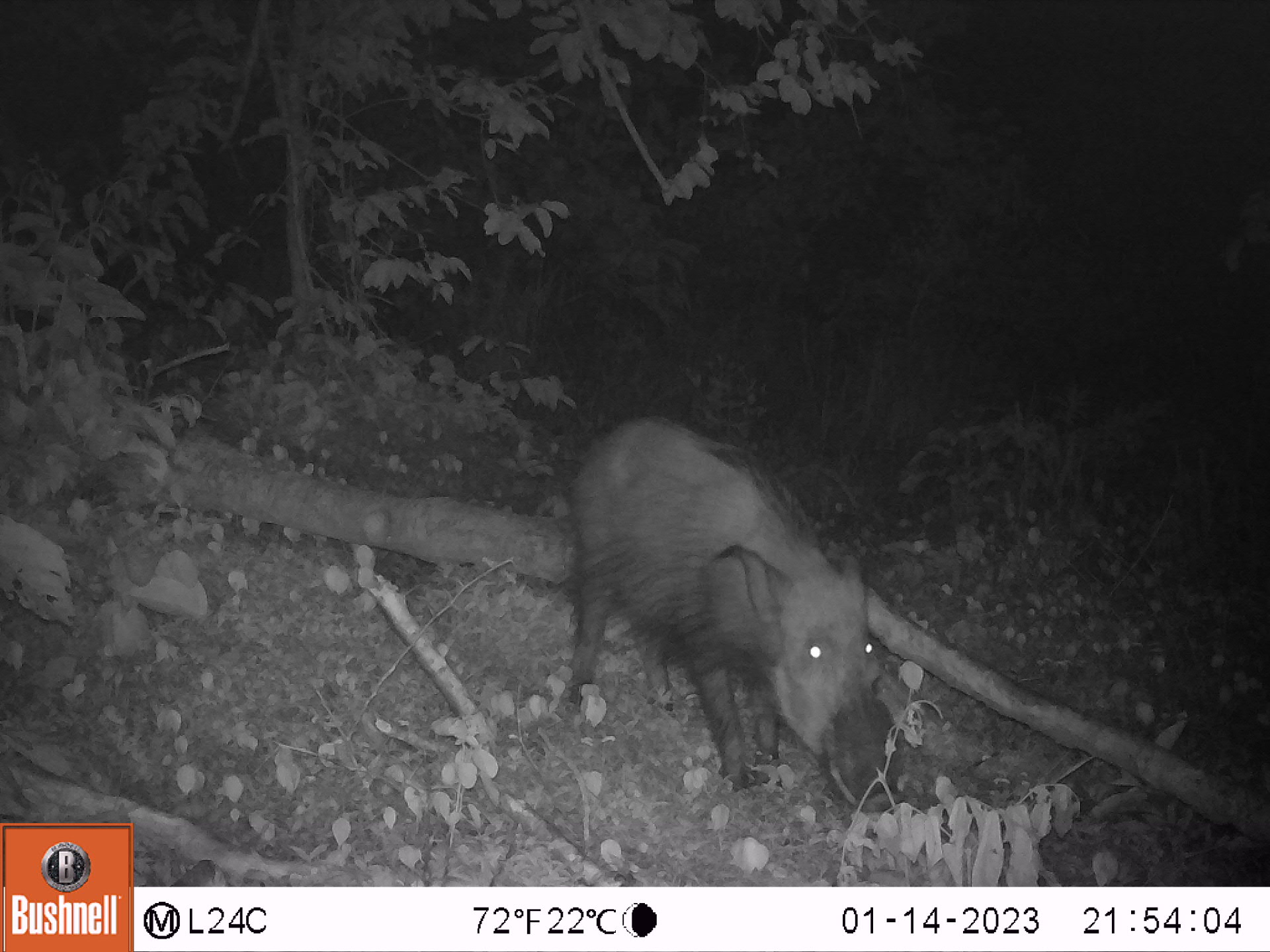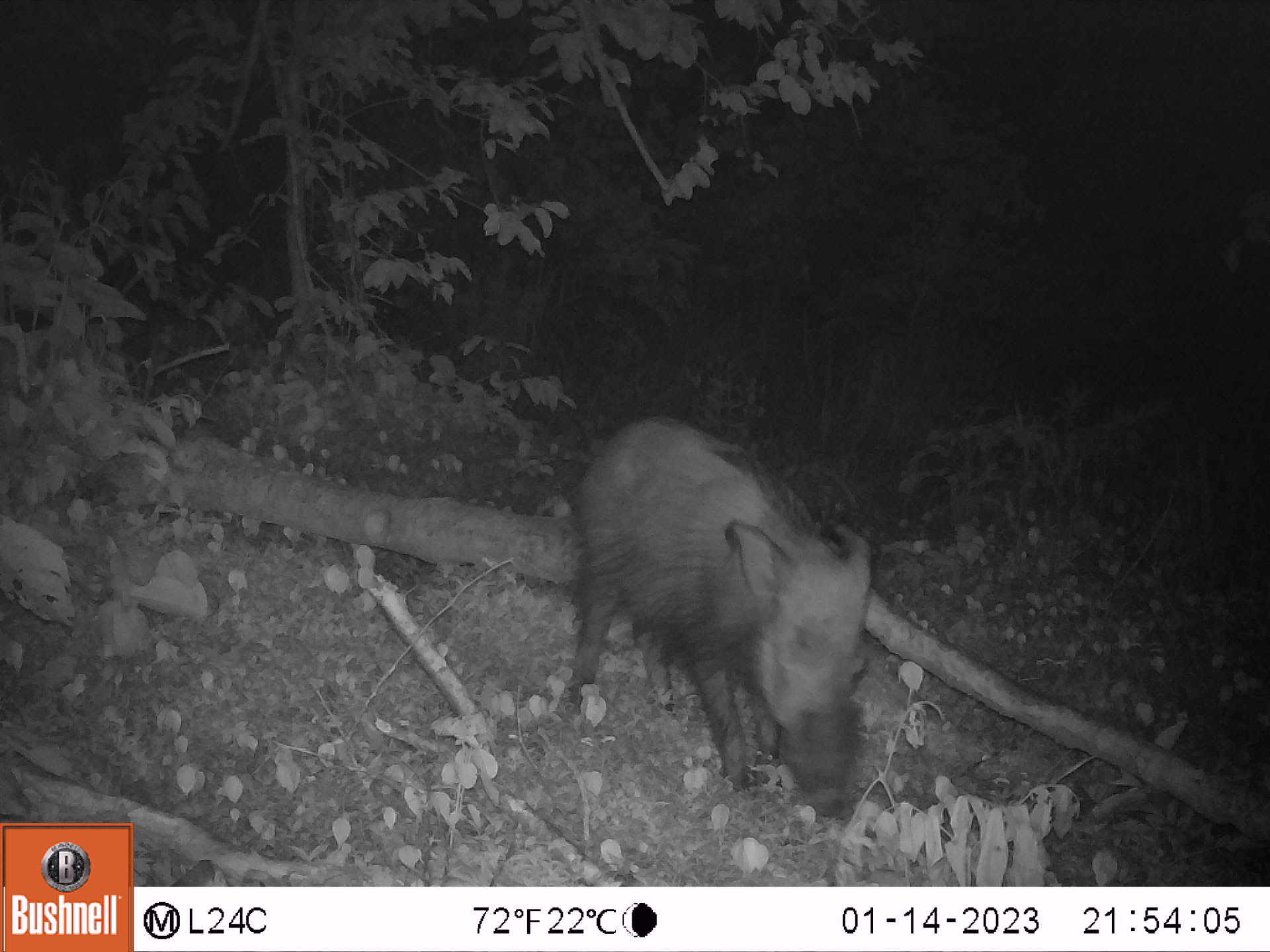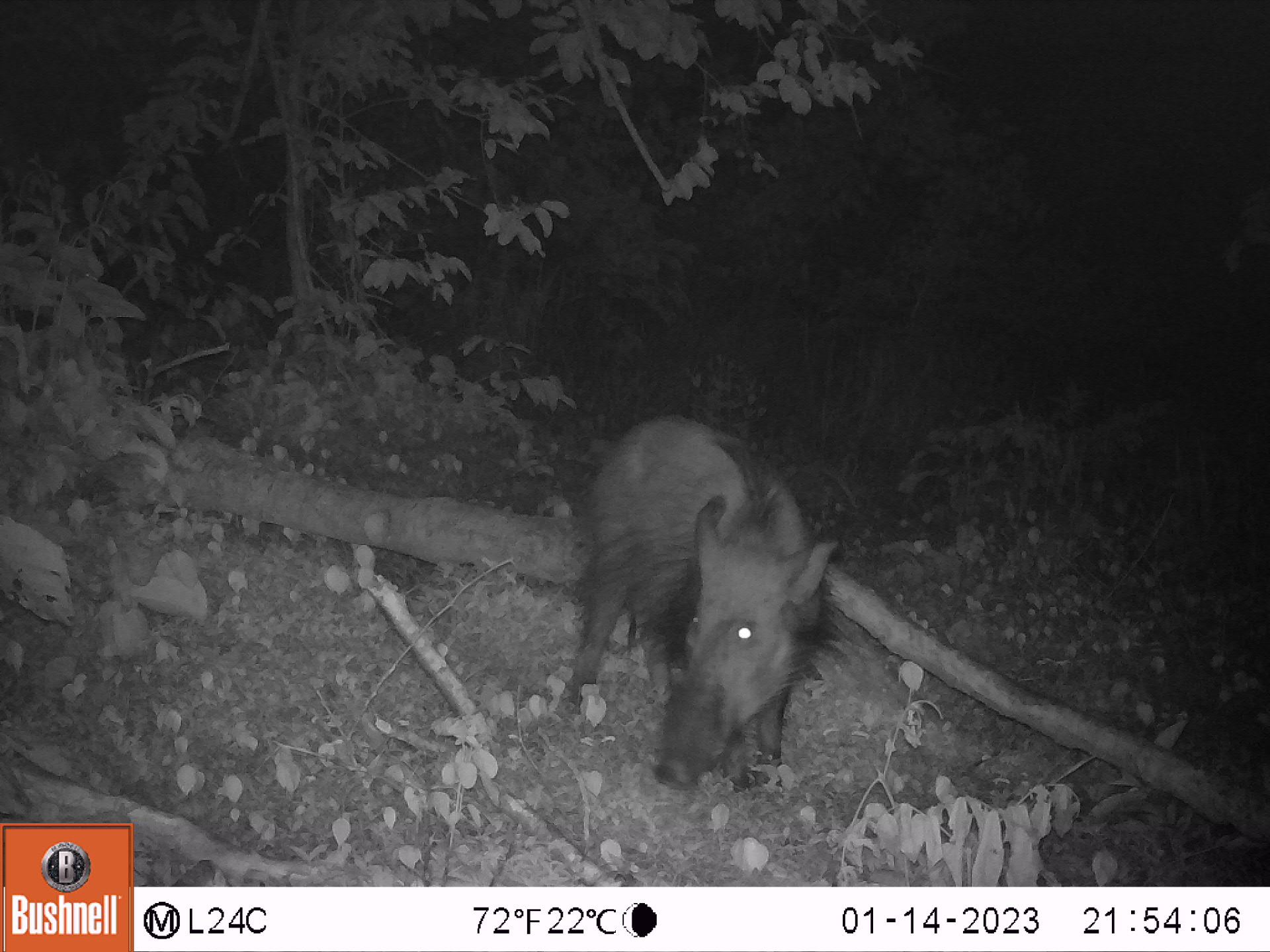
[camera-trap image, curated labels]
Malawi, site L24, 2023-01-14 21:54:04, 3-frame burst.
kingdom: Animalia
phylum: Chordata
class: Mammalia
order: Artiodactyla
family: Suidae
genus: Potamochoerus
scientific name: Potamochoerus larvatus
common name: bushpig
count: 1